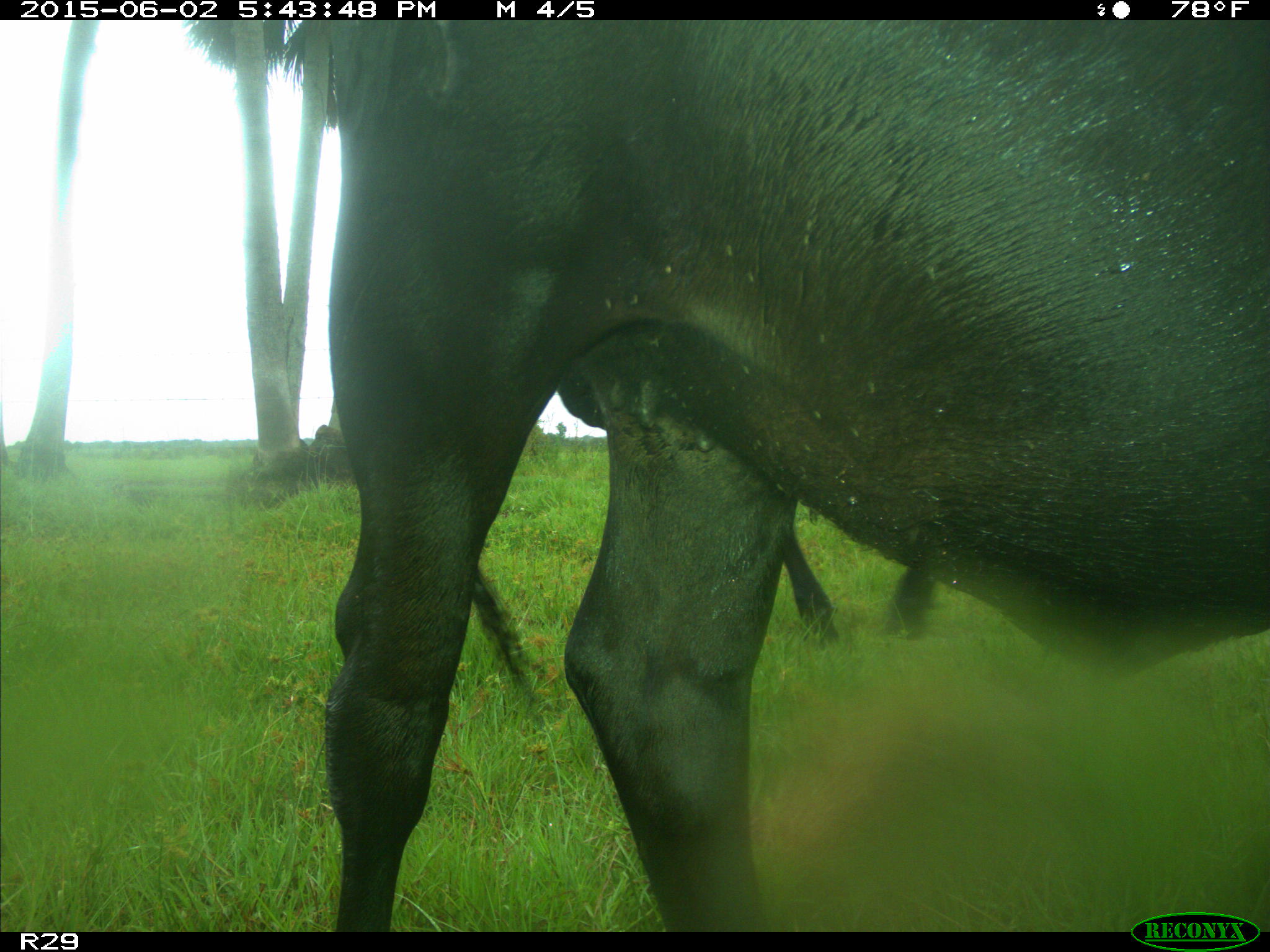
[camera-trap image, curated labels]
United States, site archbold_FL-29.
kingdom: Animalia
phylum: Chordata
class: Mammalia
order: Artiodactyla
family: Bovidae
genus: Bos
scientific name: Bos taurus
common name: domestic cow